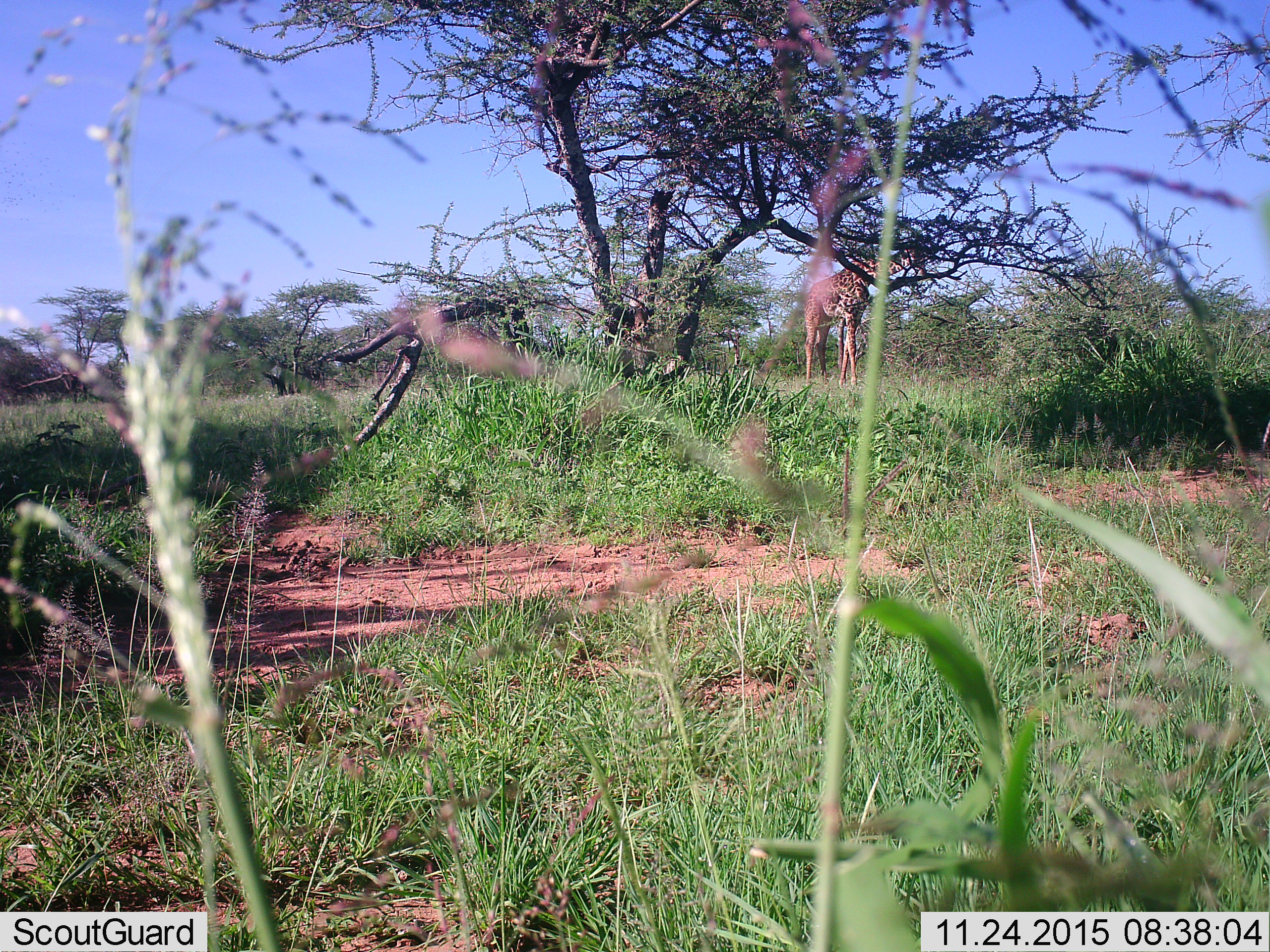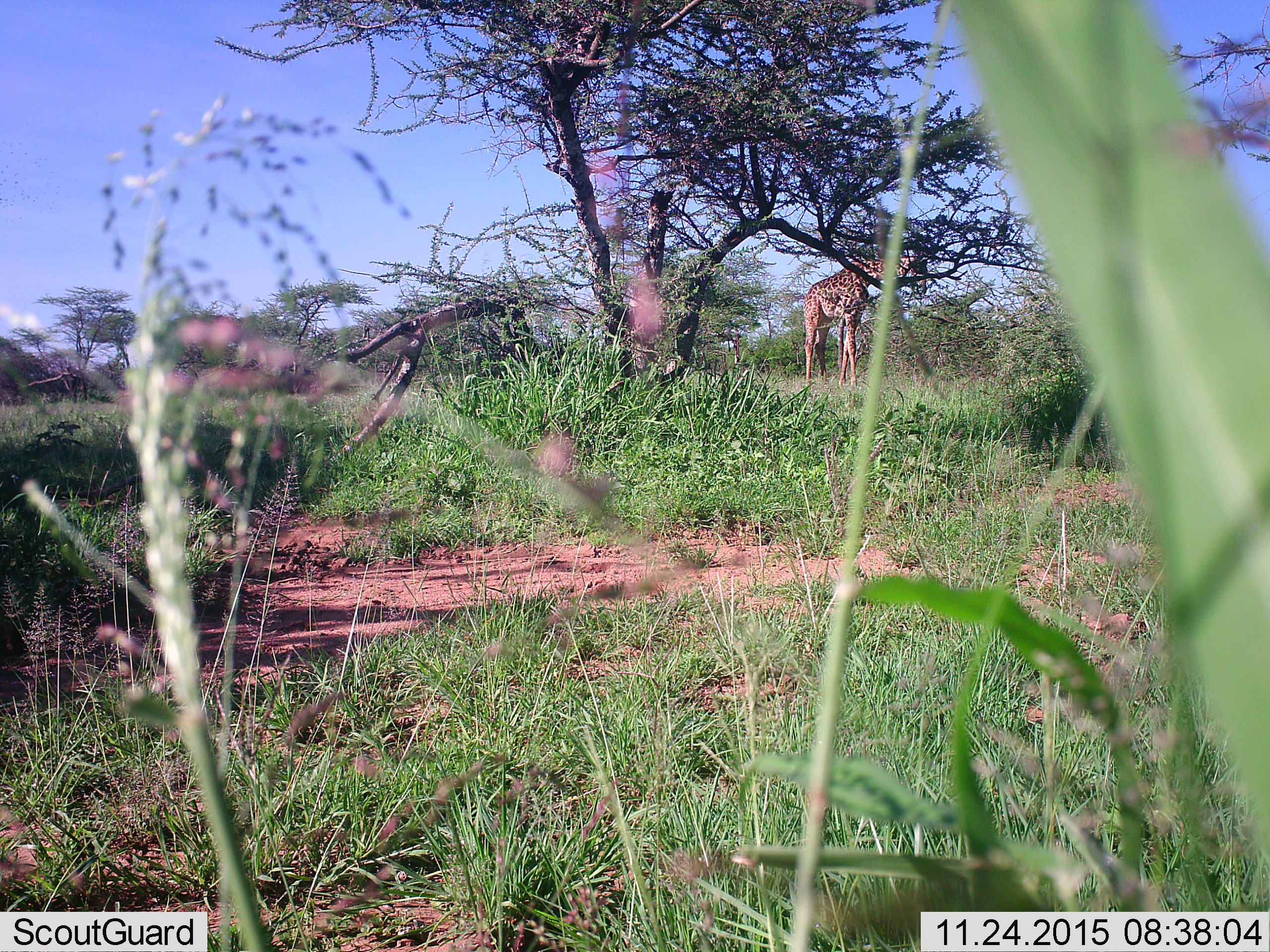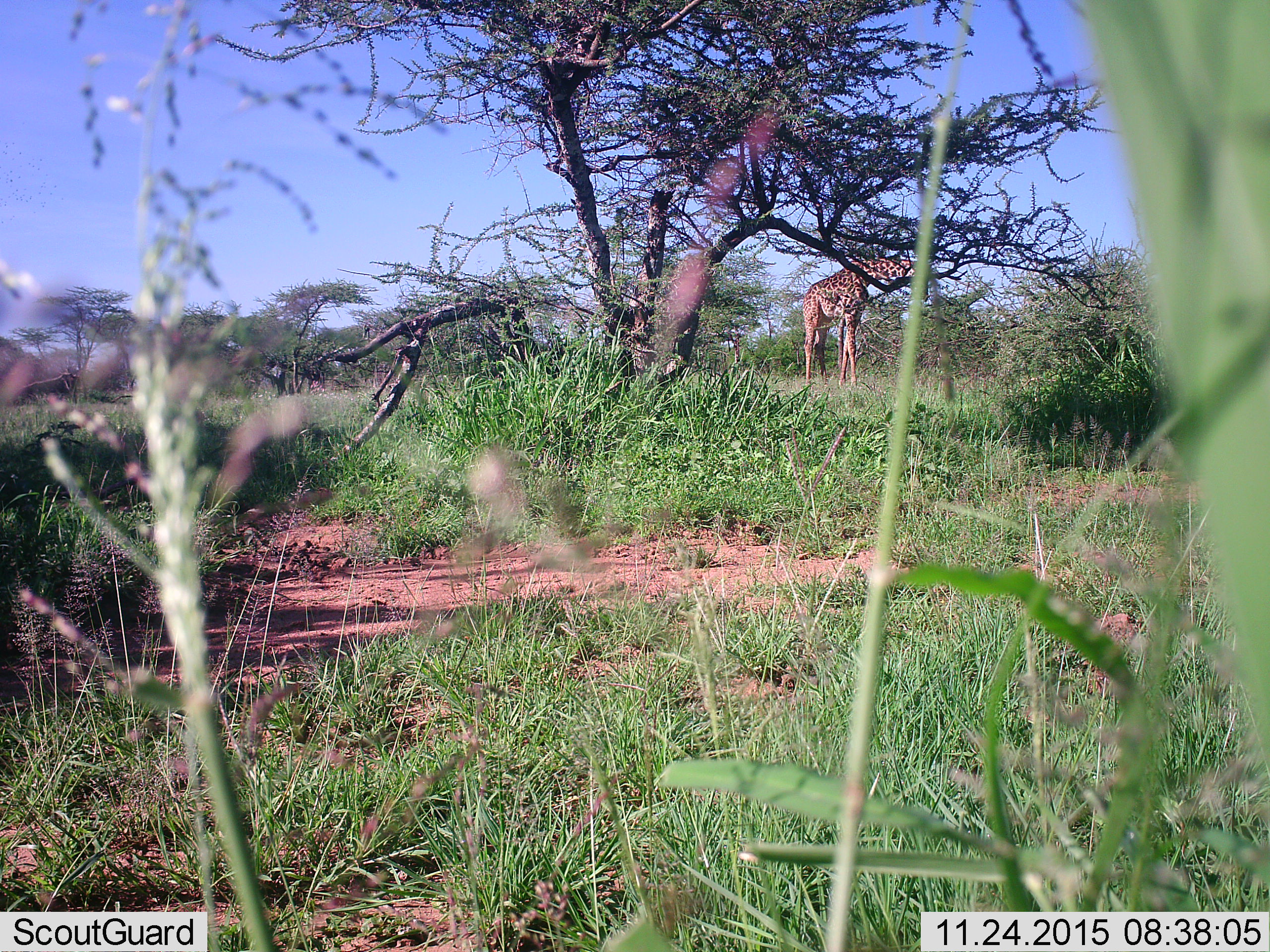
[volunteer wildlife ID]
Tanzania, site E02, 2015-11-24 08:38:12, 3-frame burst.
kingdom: Animalia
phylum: Chordata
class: Mammalia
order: Artiodactyla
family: Giraffidae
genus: Giraffa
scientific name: Giraffa camelopardalis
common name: giraffe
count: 1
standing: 44%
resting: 0%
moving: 6%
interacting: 0%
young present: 0%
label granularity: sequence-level